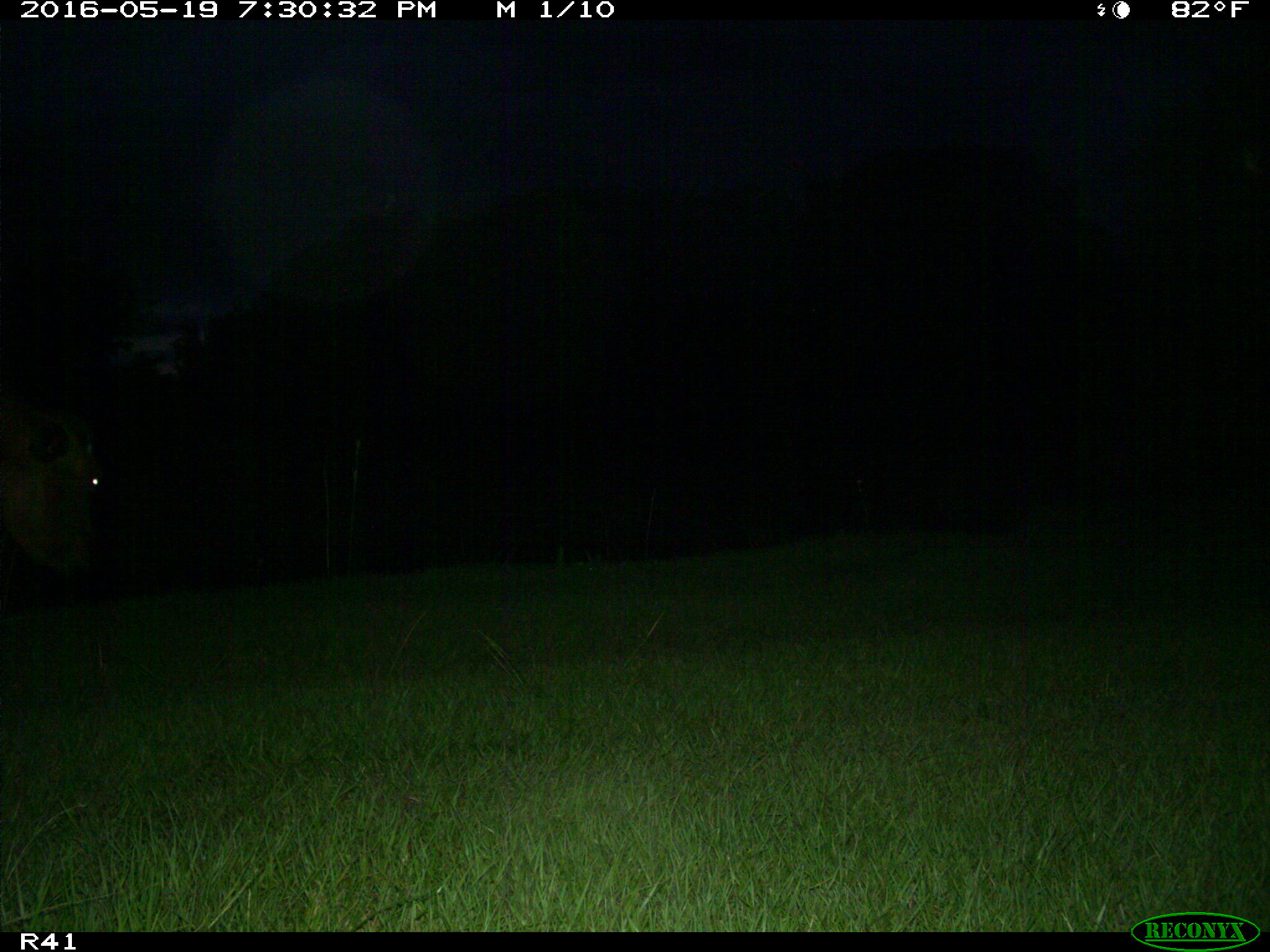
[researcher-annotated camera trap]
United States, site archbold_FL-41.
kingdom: Animalia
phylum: Chordata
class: Mammalia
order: Artiodactyla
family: Bovidae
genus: Bos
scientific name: Bos taurus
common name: domestic cow